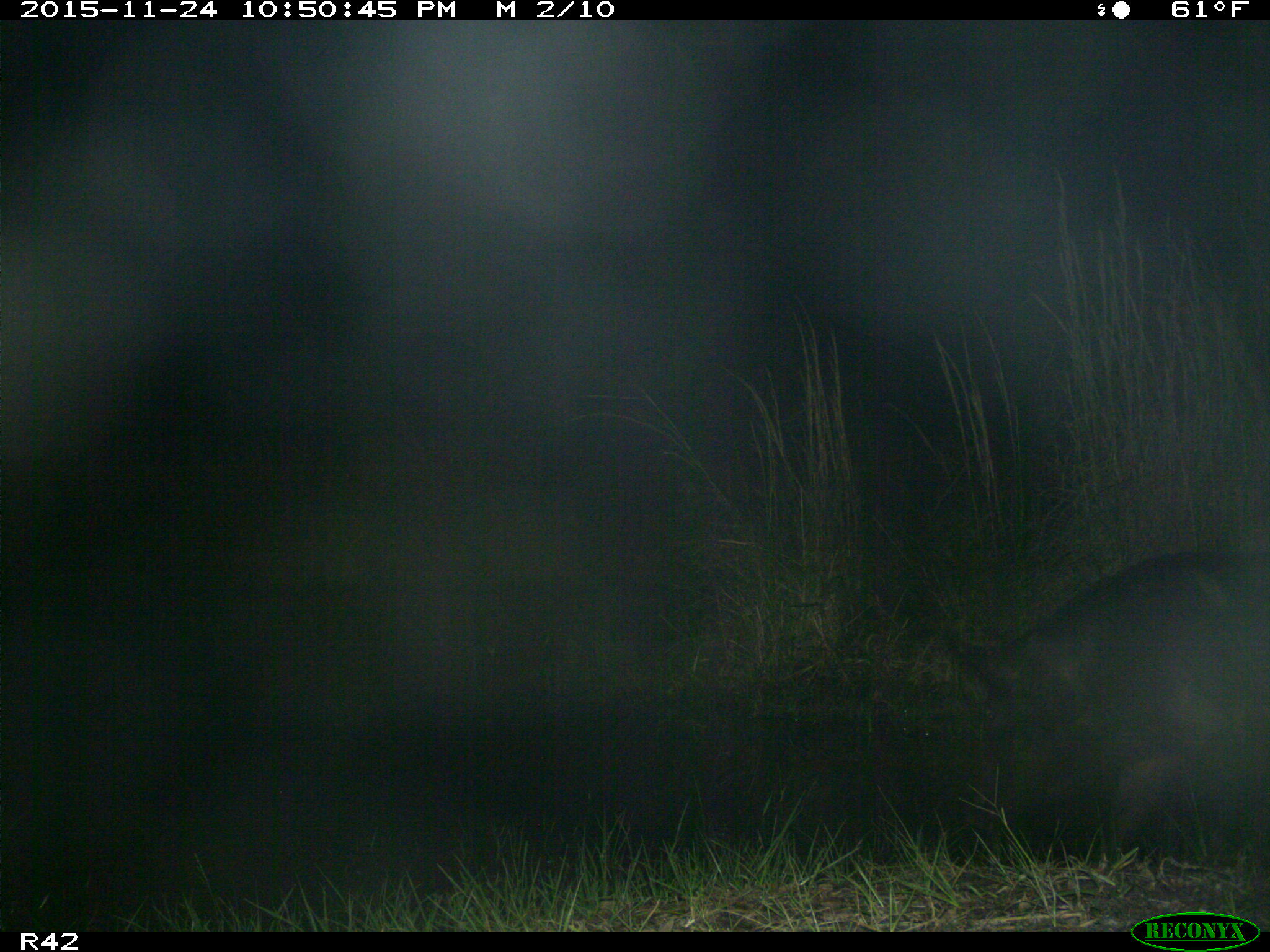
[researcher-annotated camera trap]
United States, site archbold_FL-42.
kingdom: Animalia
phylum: Chordata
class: Mammalia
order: Artiodactyla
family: Suidae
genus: Sus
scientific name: Sus scrofa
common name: wild boar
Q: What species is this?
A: Sus scrofa (wild boar).